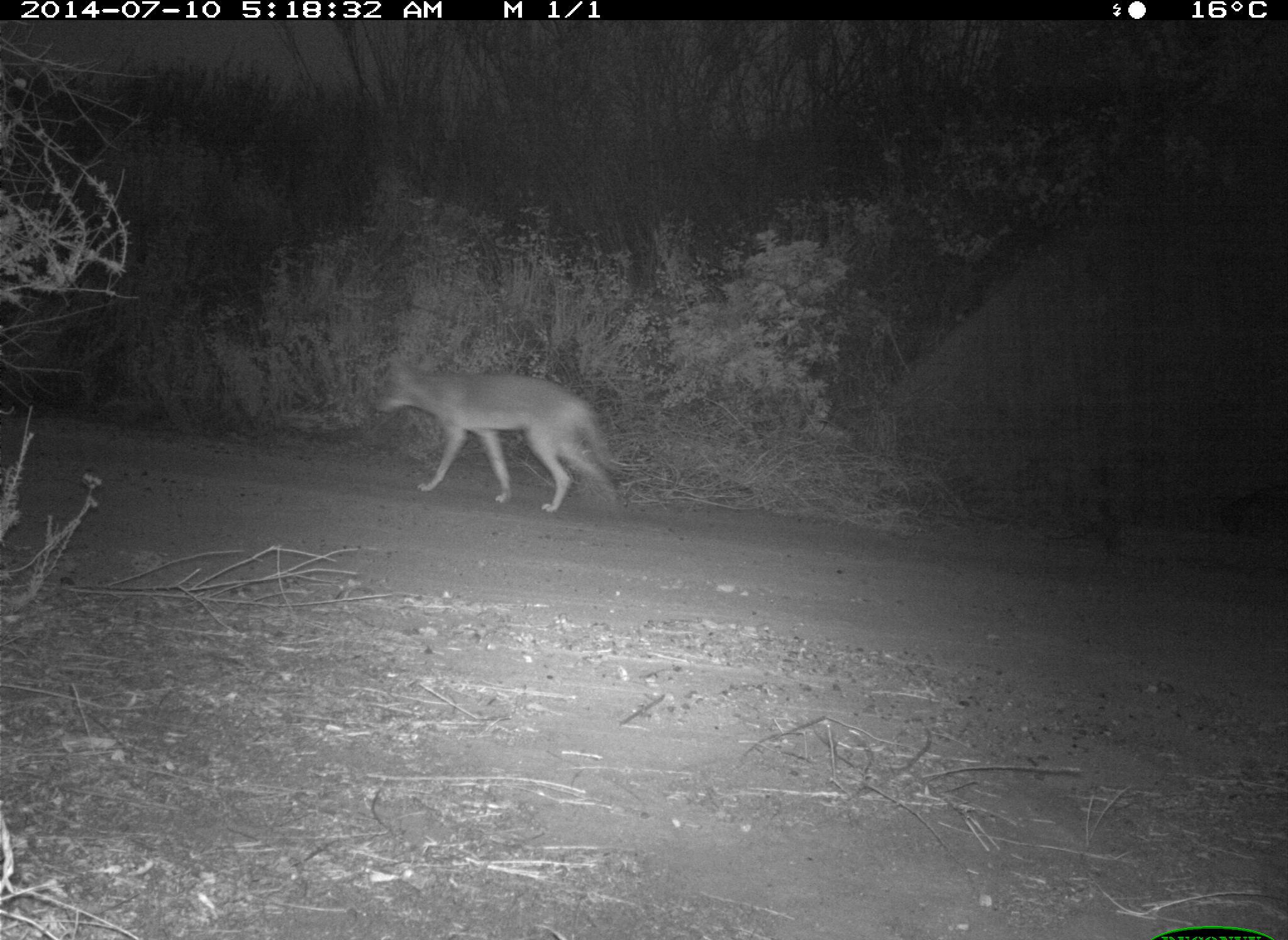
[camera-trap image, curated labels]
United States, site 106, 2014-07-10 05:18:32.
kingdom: Animalia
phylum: Chordata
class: Mammalia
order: Carnivora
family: Canidae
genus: Canis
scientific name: Canis latrans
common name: coyote